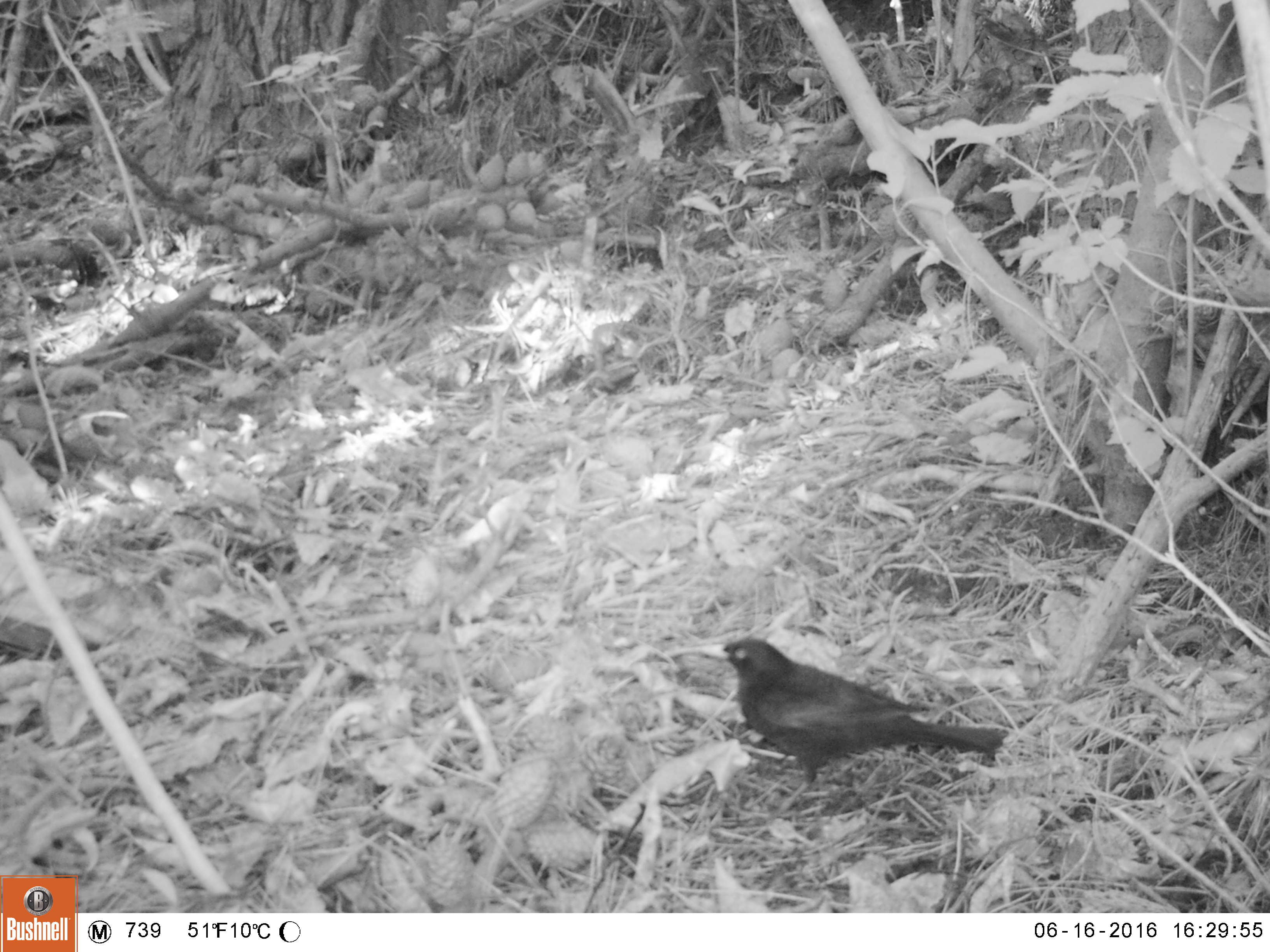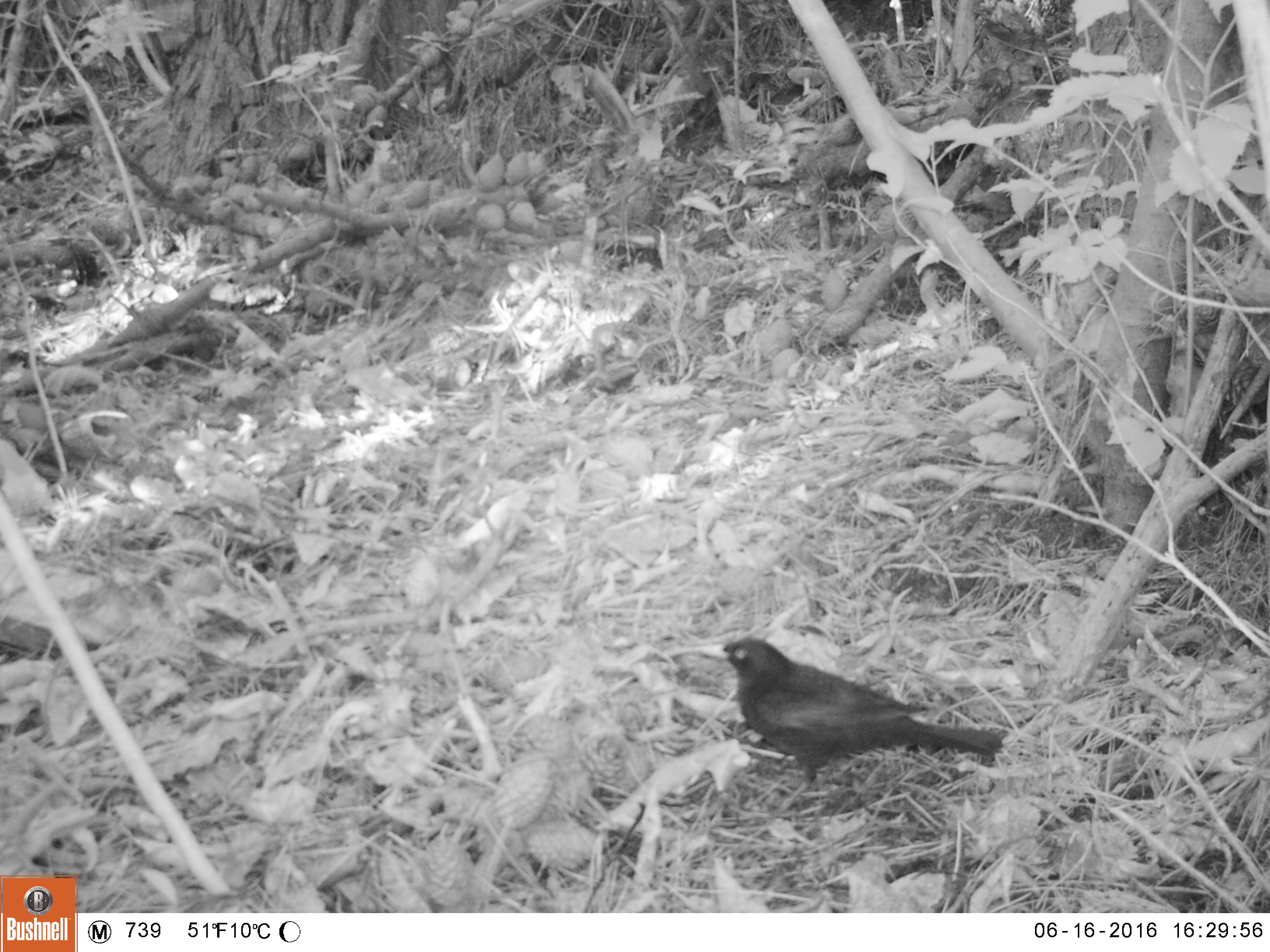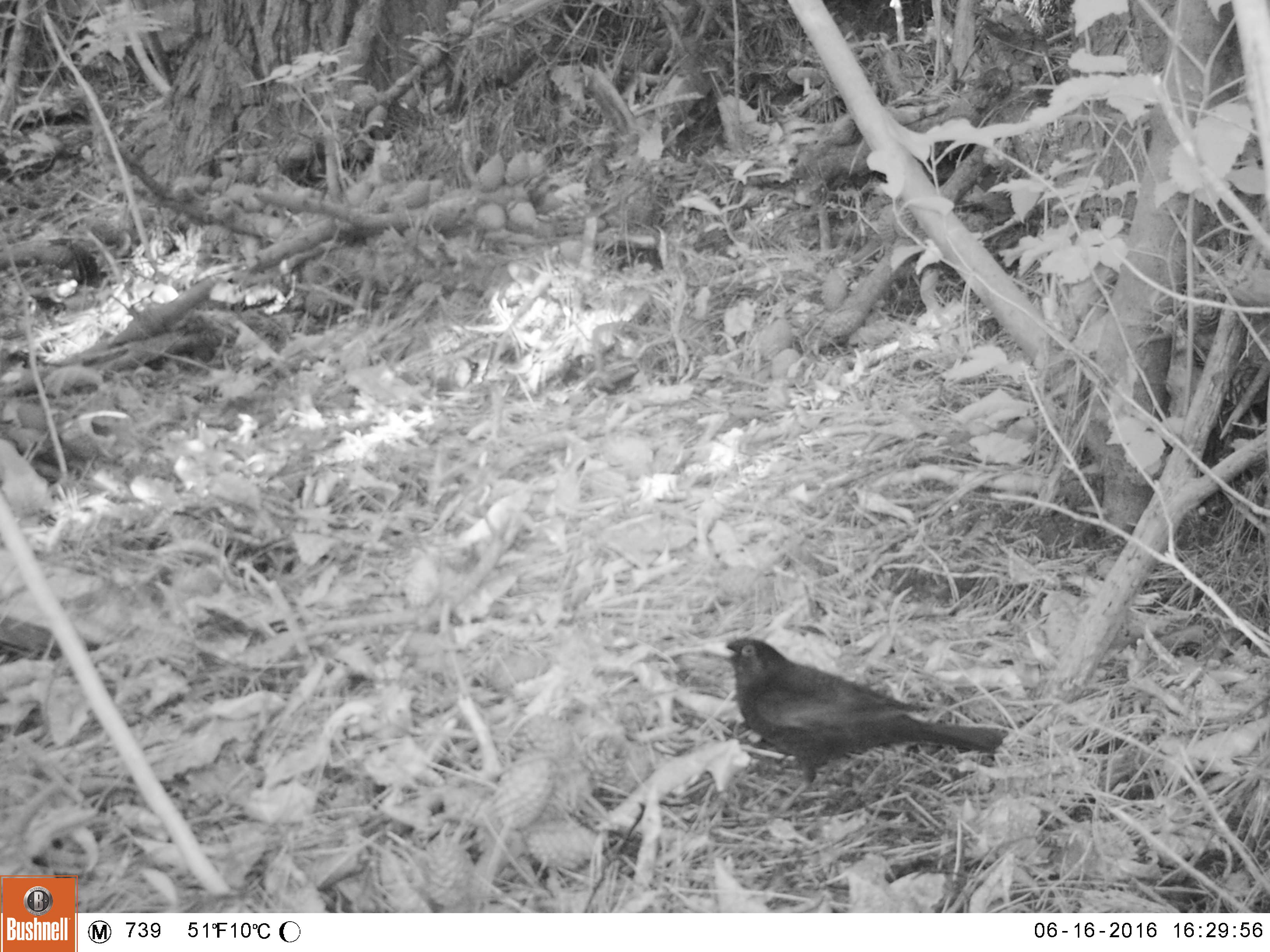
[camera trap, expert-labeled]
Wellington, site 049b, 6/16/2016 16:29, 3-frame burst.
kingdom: Animalia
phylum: Chordata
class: Aves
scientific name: Aves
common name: bird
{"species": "bird (Aves)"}